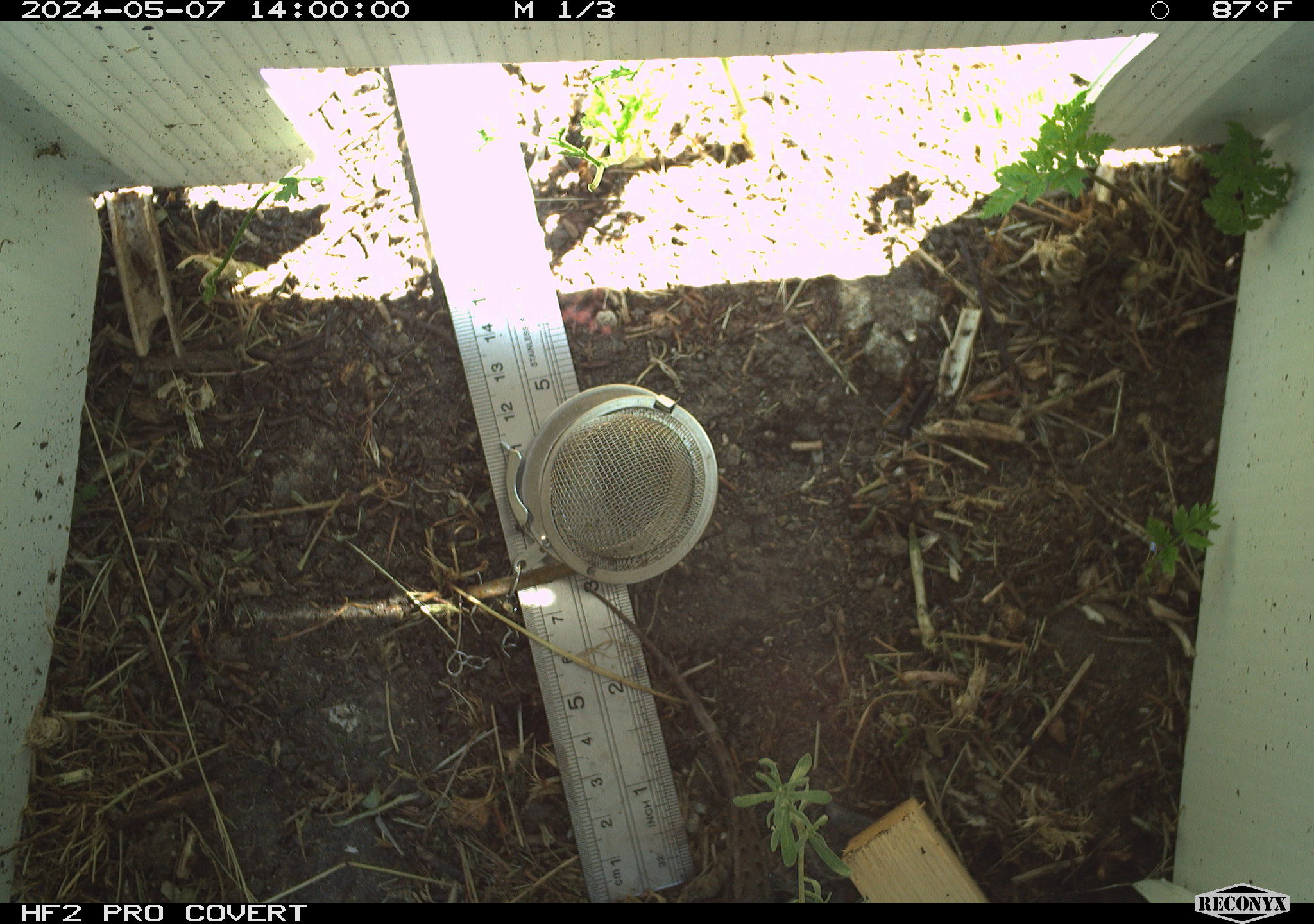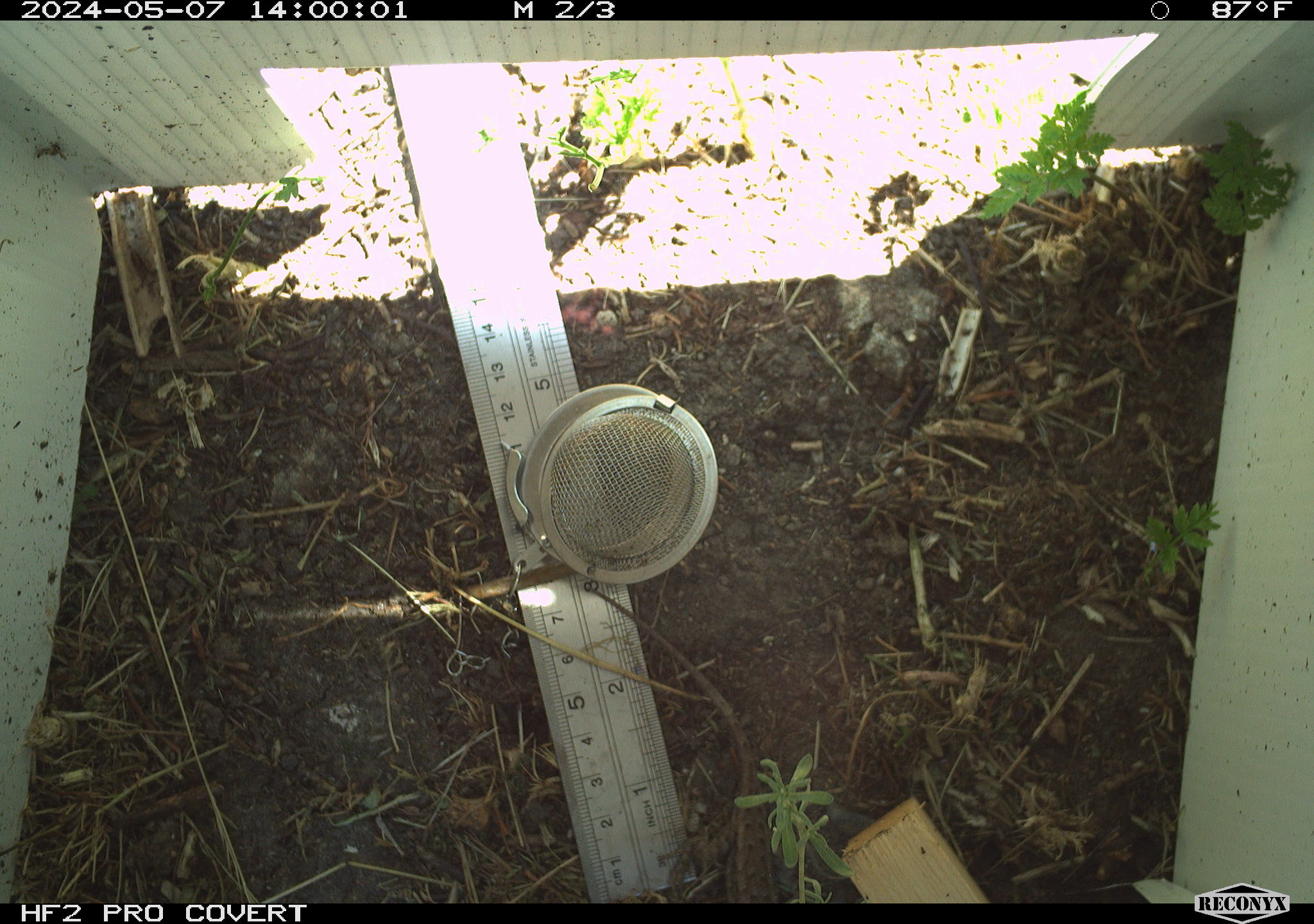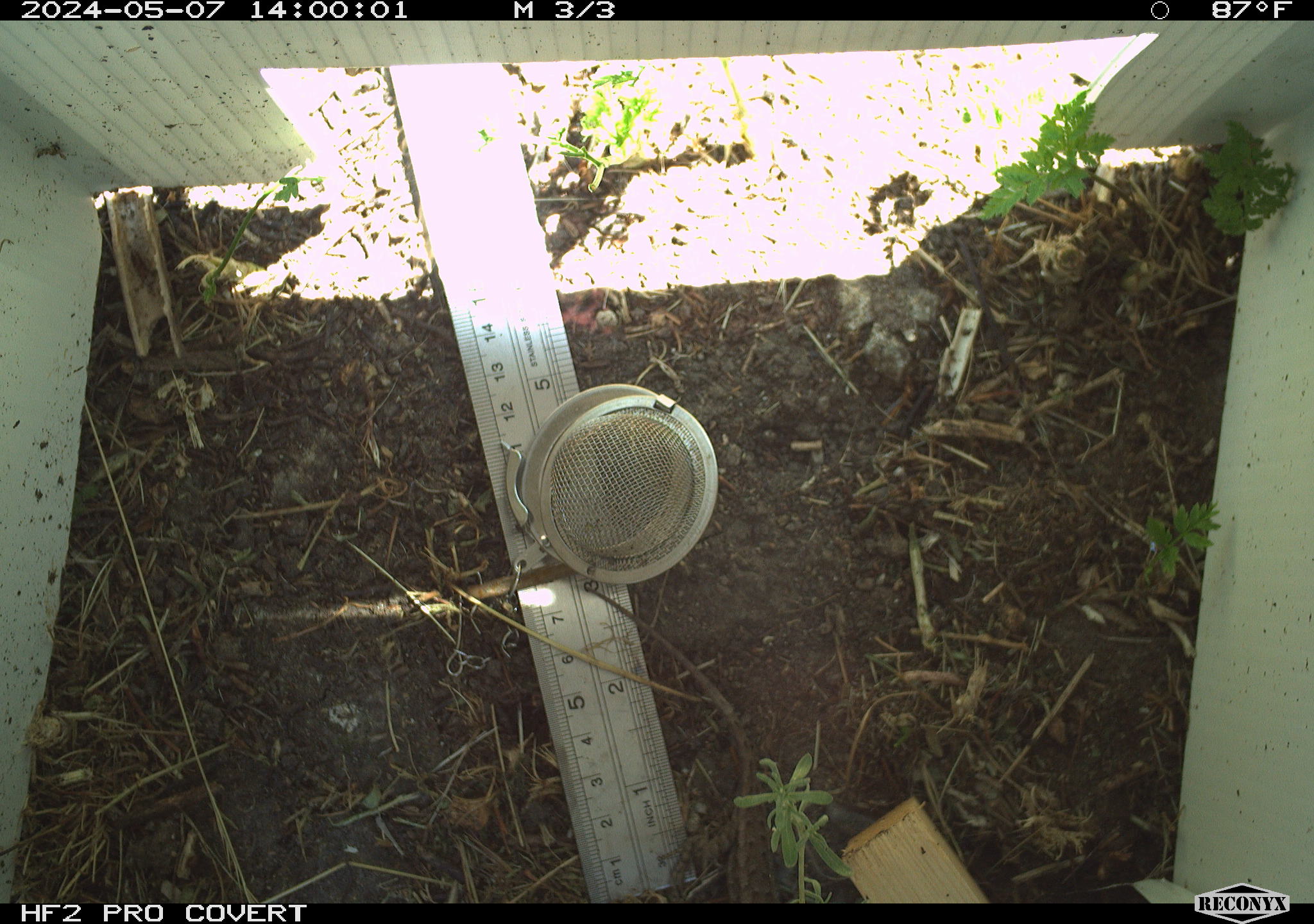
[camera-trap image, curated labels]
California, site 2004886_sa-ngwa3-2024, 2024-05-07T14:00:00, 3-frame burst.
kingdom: Animalia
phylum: Chordata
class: Reptilia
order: Squamata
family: Phrynosomatidae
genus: Sceloporus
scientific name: Sceloporus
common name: spiny lizards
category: sceloporus species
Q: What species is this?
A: Sceloporus species (spiny lizards) (Sceloporus).